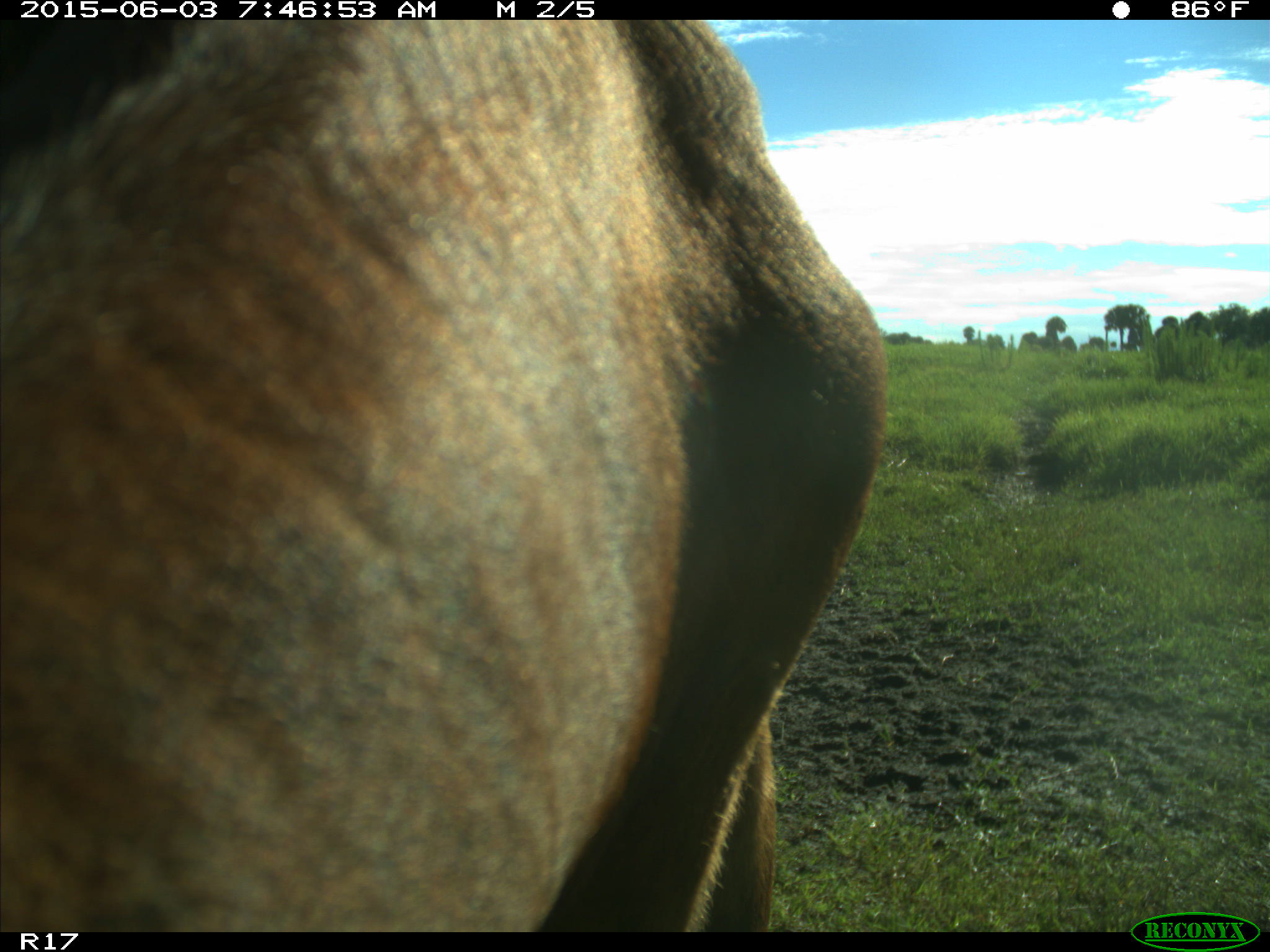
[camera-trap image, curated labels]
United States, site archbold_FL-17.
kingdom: Animalia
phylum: Chordata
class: Mammalia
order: Artiodactyla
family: Bovidae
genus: Bos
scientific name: Bos taurus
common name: domestic cow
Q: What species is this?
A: Bos taurus (domestic cow).